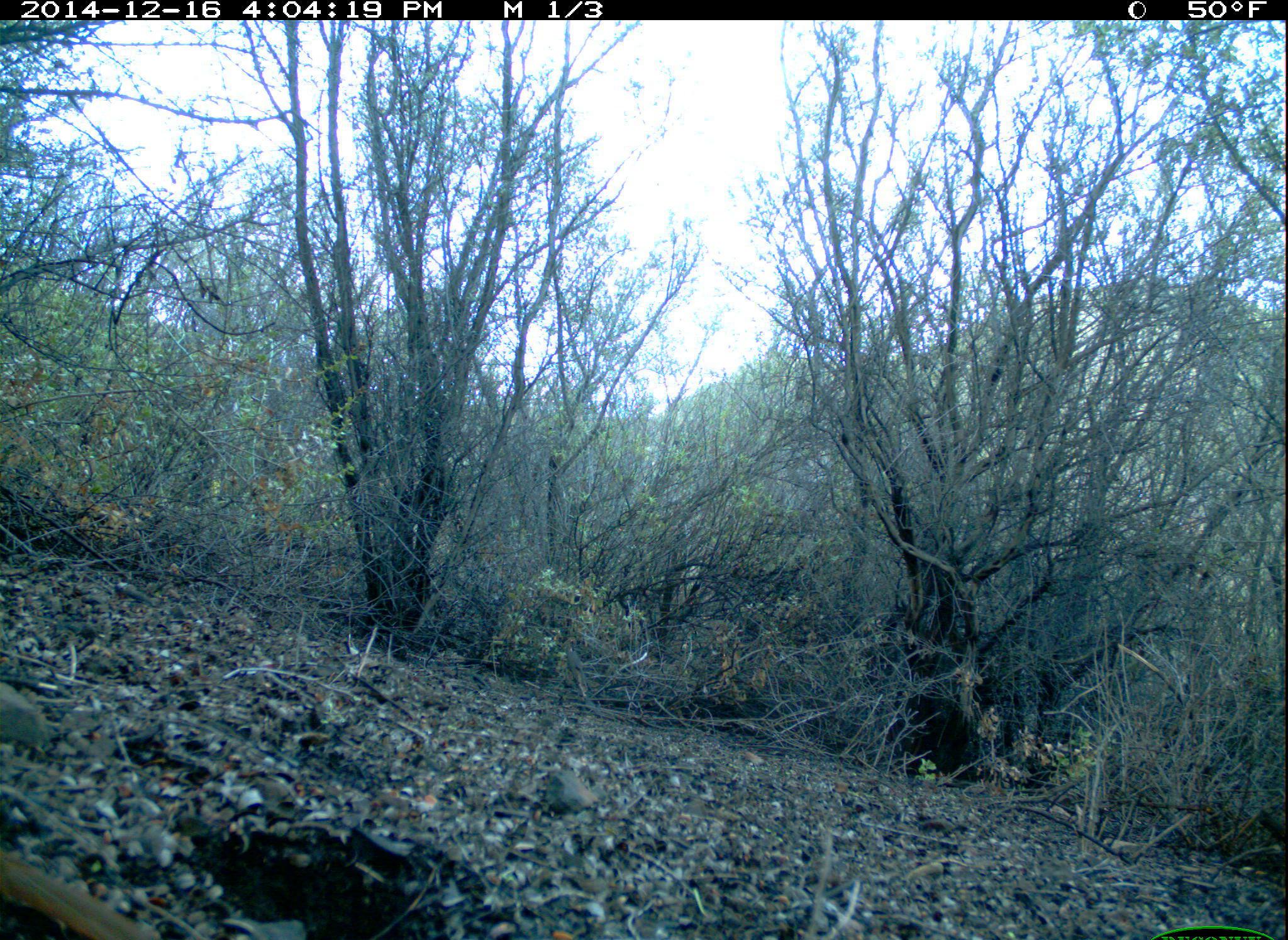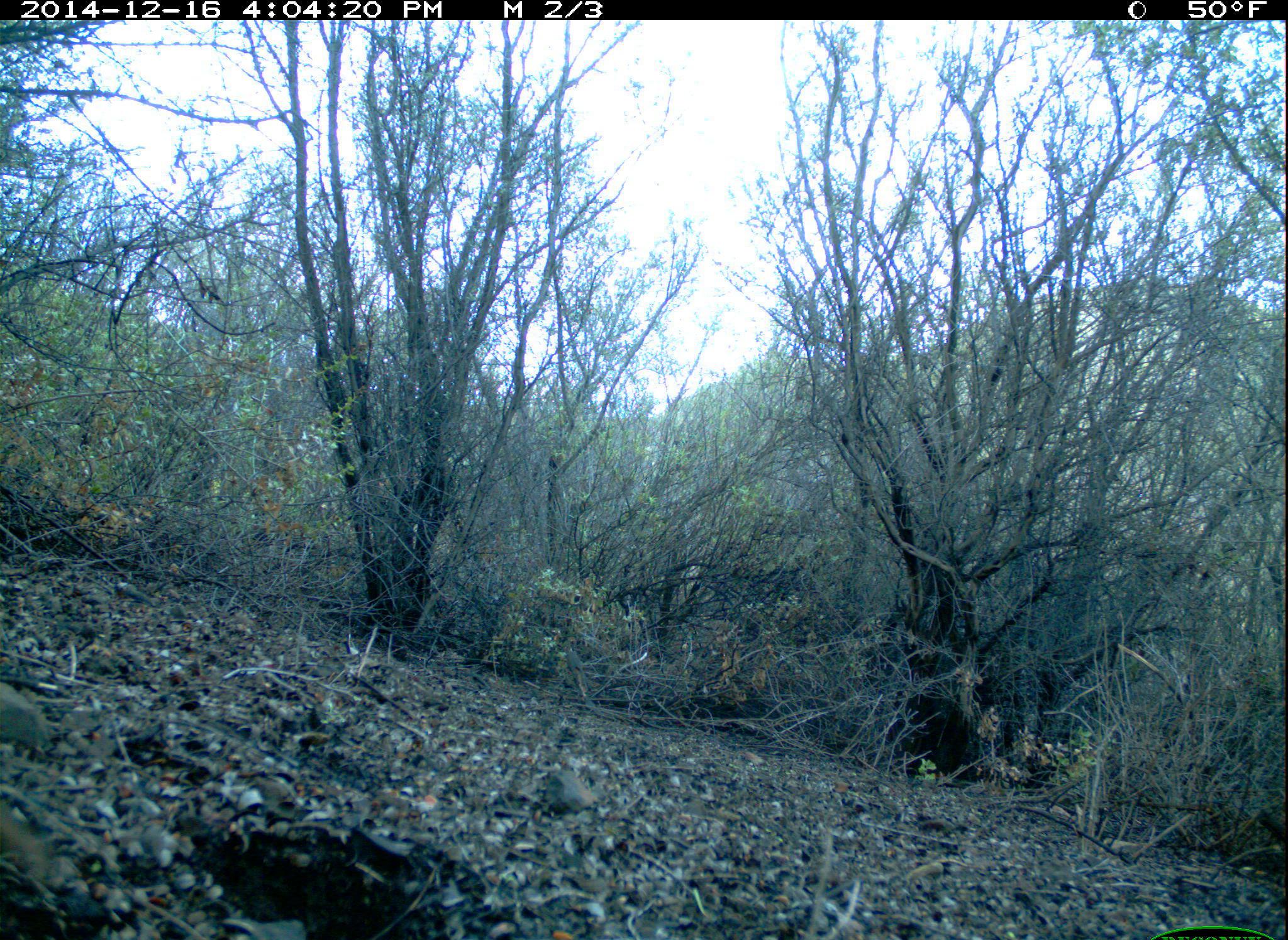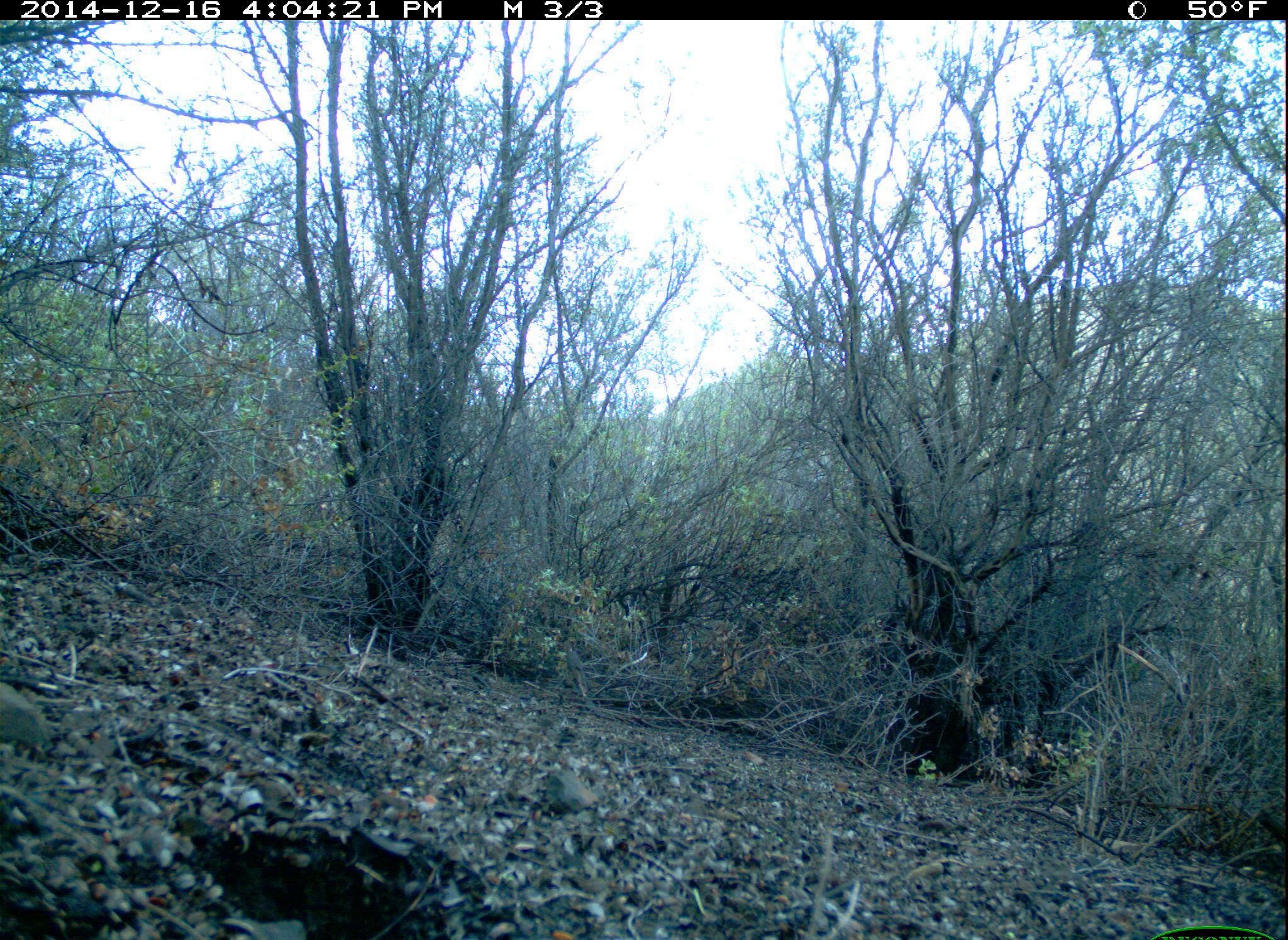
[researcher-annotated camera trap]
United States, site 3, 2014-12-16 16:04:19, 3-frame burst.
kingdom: Animalia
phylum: Chordata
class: Aves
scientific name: Aves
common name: bird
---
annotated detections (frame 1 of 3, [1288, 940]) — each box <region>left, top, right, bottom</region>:
bird: <region>0, 857, 167, 940</region>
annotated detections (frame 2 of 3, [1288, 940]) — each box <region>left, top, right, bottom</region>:
bird: <region>0, 806, 57, 887</region>